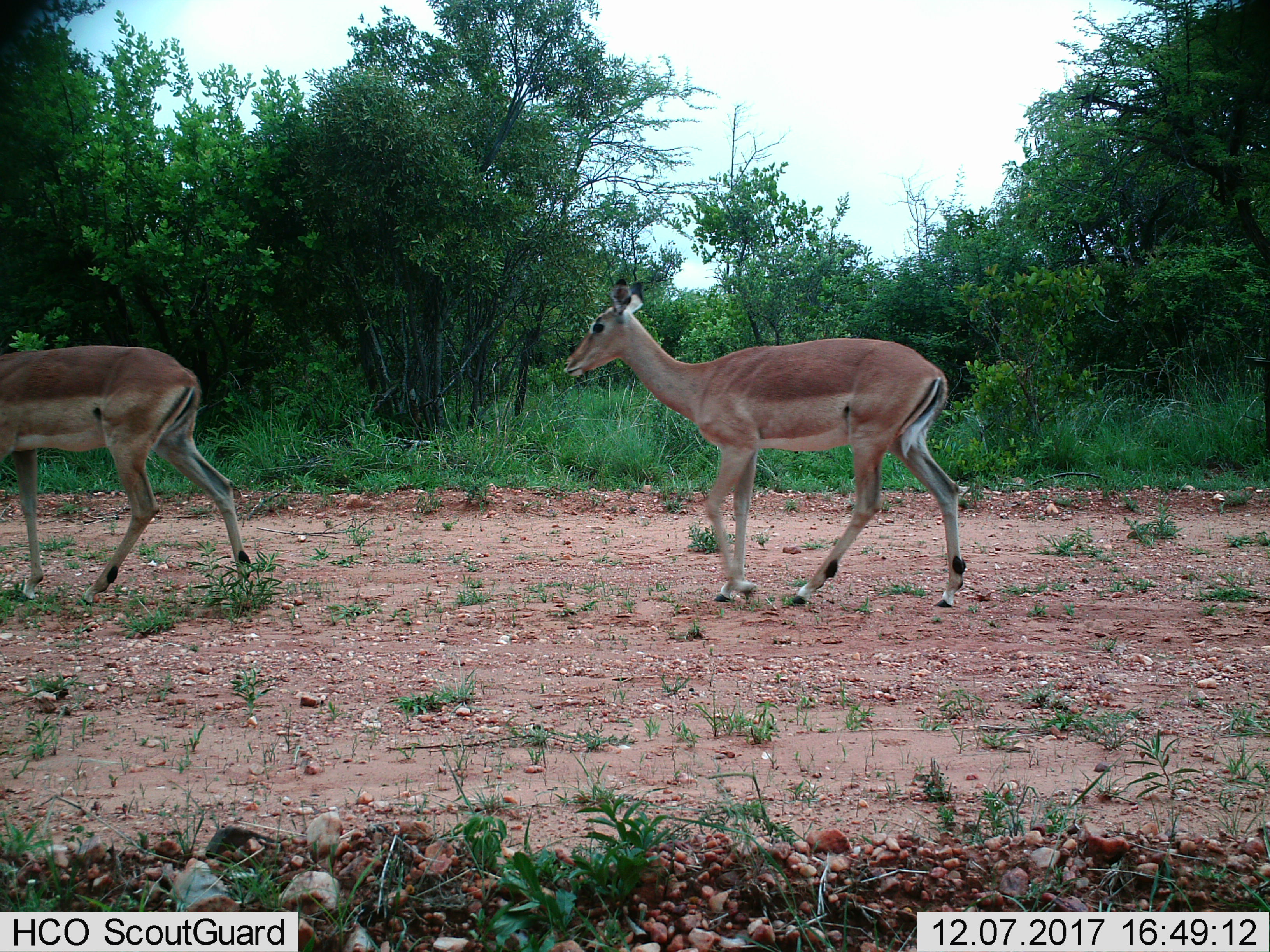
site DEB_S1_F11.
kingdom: Animalia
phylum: Chordata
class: Mammalia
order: Artiodactyla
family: Bovidae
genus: Aepyceros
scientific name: Aepyceros melampus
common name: impala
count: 2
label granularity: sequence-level